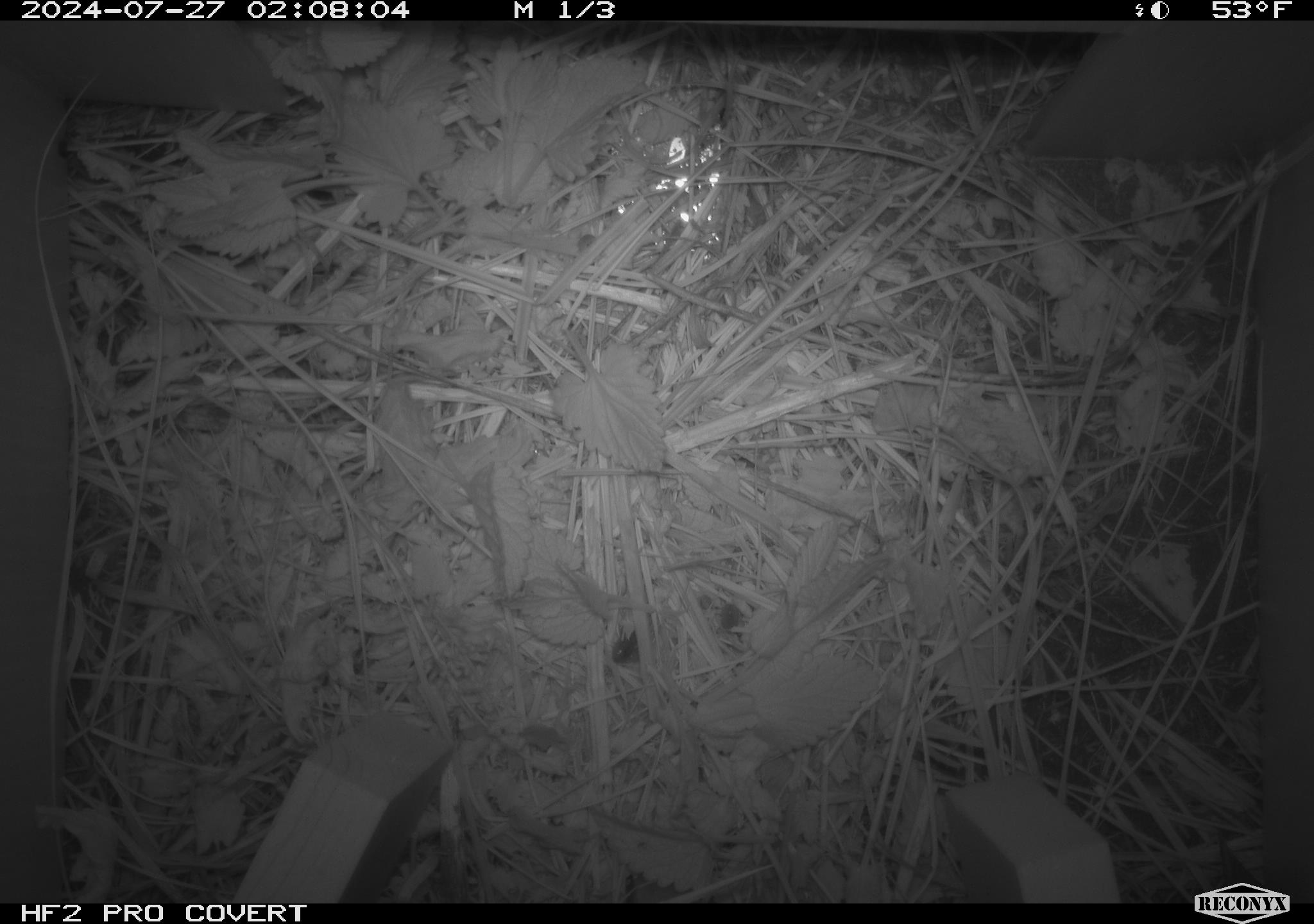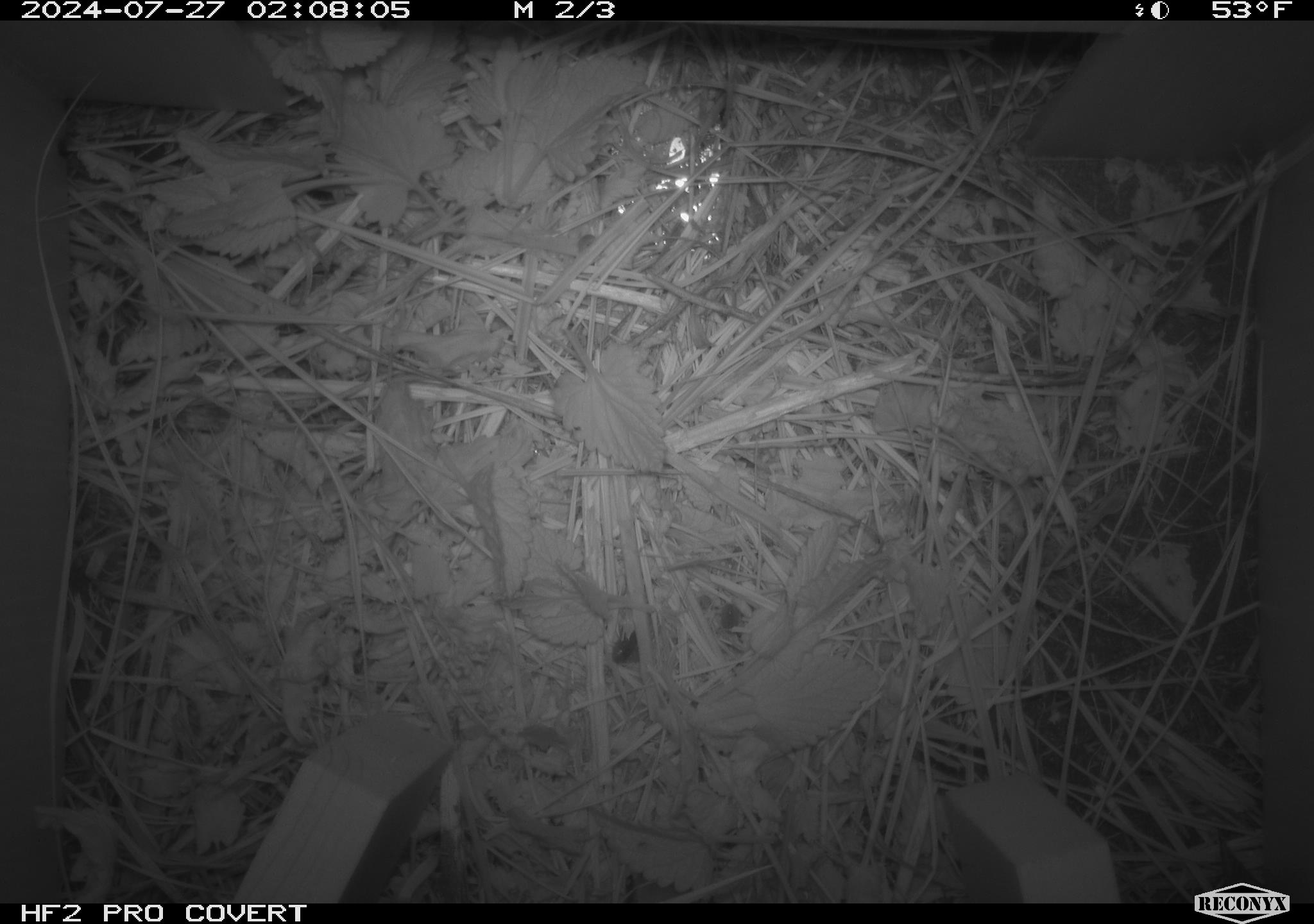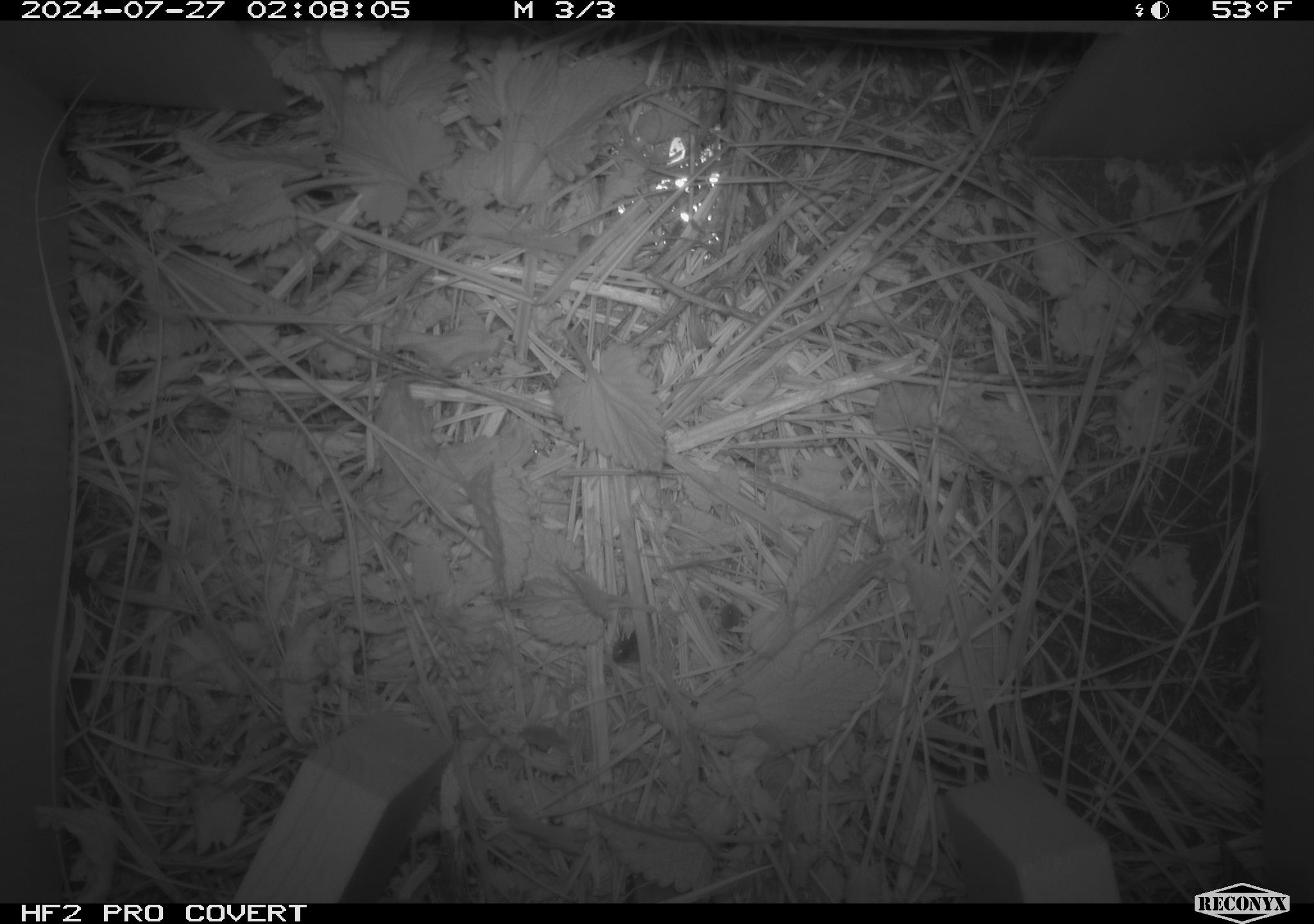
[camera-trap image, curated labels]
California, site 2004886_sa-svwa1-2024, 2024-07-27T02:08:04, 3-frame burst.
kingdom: Animalia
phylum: Arthropoda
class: Insecta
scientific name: Insecta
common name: insect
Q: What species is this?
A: Insect (Insecta).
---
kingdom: Animalia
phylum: Arthropoda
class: Malacostraca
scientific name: Malacostraca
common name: amphipods, crabs, isopods, krill, lobsters and shrimps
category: malacostracan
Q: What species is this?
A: Malacostracan (amphipods, crabs, isopods, krill, lobsters and shrimps) (Malacostraca).